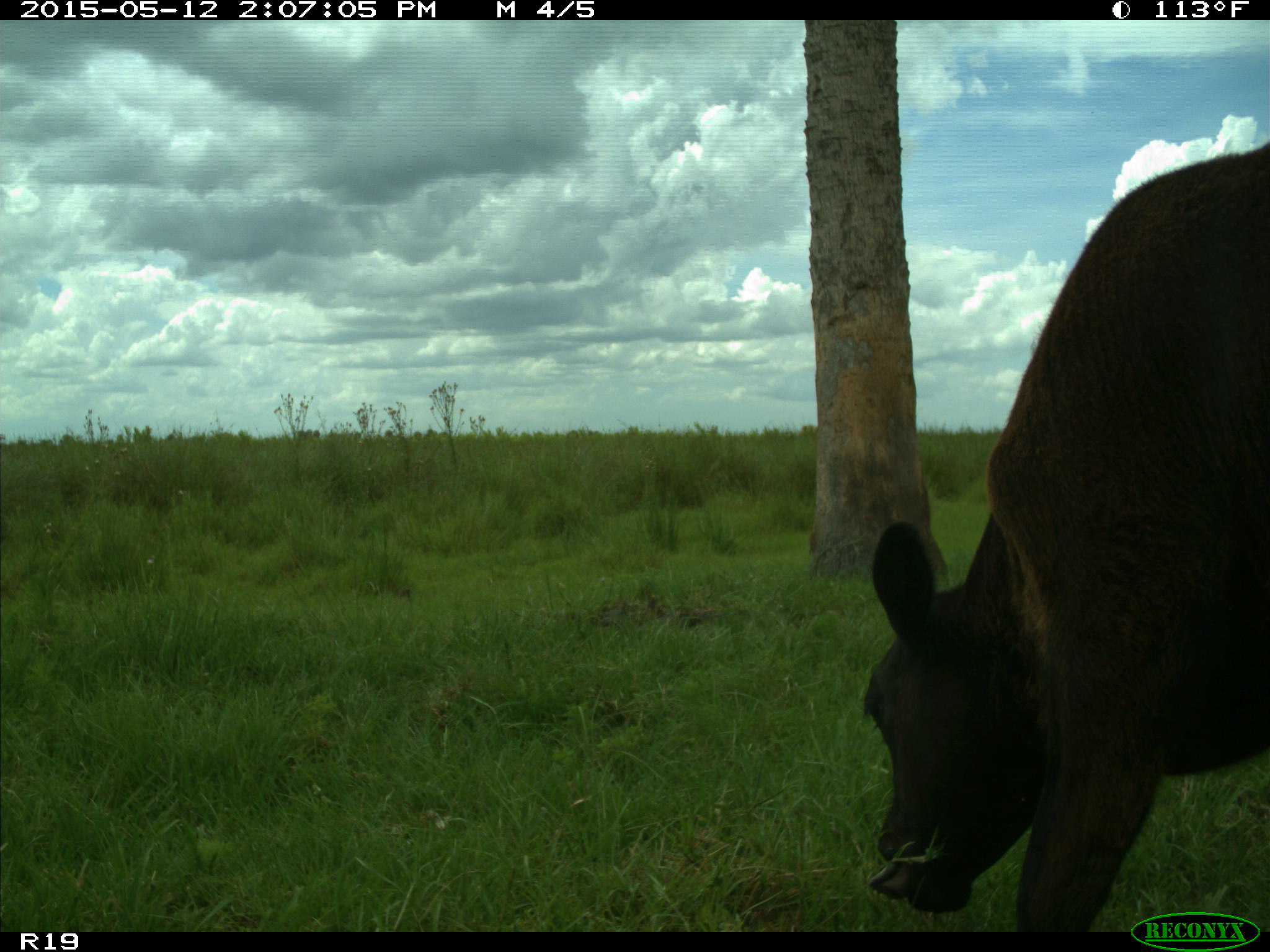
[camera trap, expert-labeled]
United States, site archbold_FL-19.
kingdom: Animalia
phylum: Chordata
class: Mammalia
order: Artiodactyla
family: Bovidae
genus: Bos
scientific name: Bos taurus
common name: domestic cow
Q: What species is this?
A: Bos taurus (domestic cow).